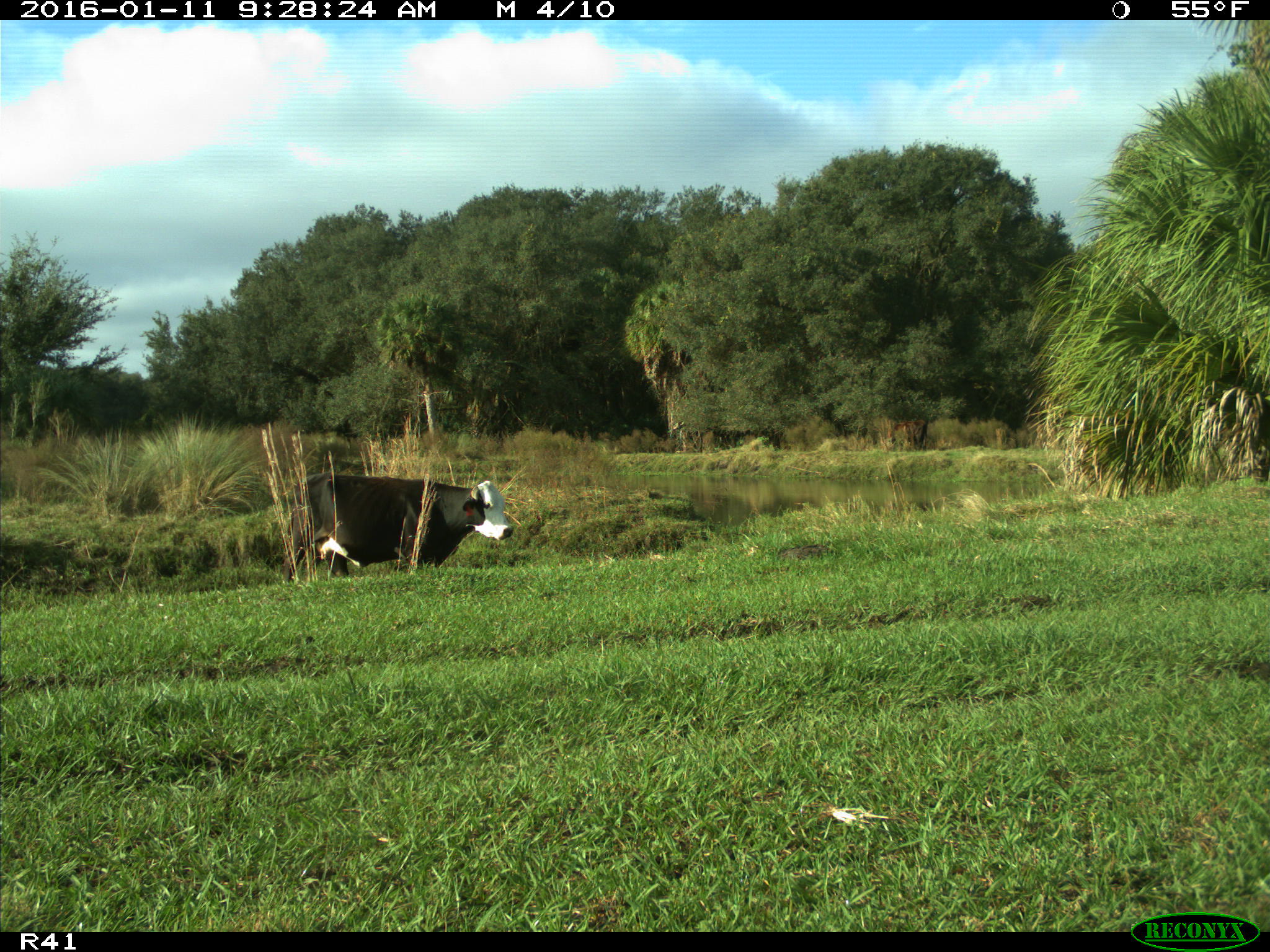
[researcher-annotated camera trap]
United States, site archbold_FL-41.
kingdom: Animalia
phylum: Chordata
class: Mammalia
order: Artiodactyla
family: Bovidae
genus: Bos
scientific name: Bos taurus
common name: domestic cow